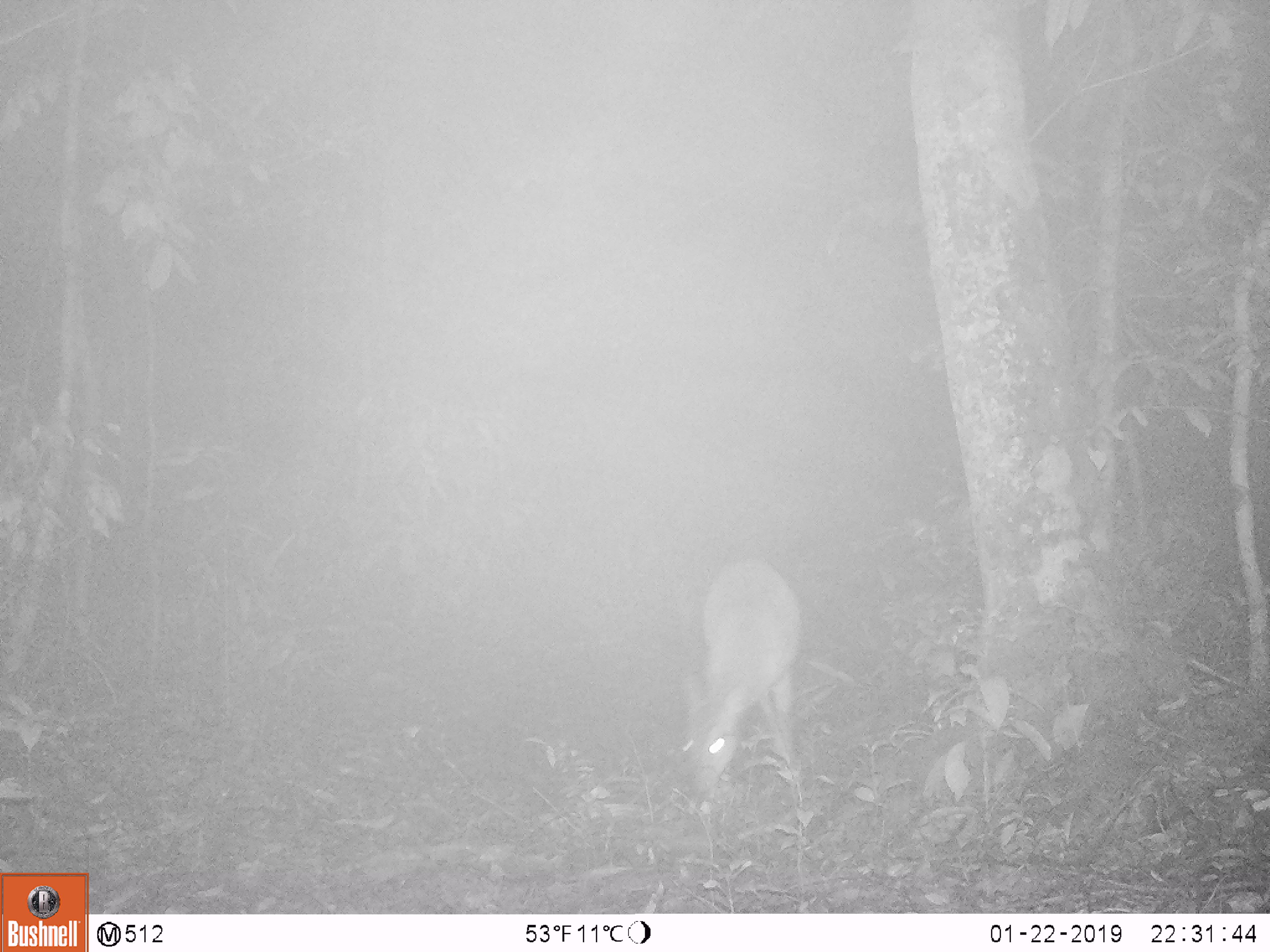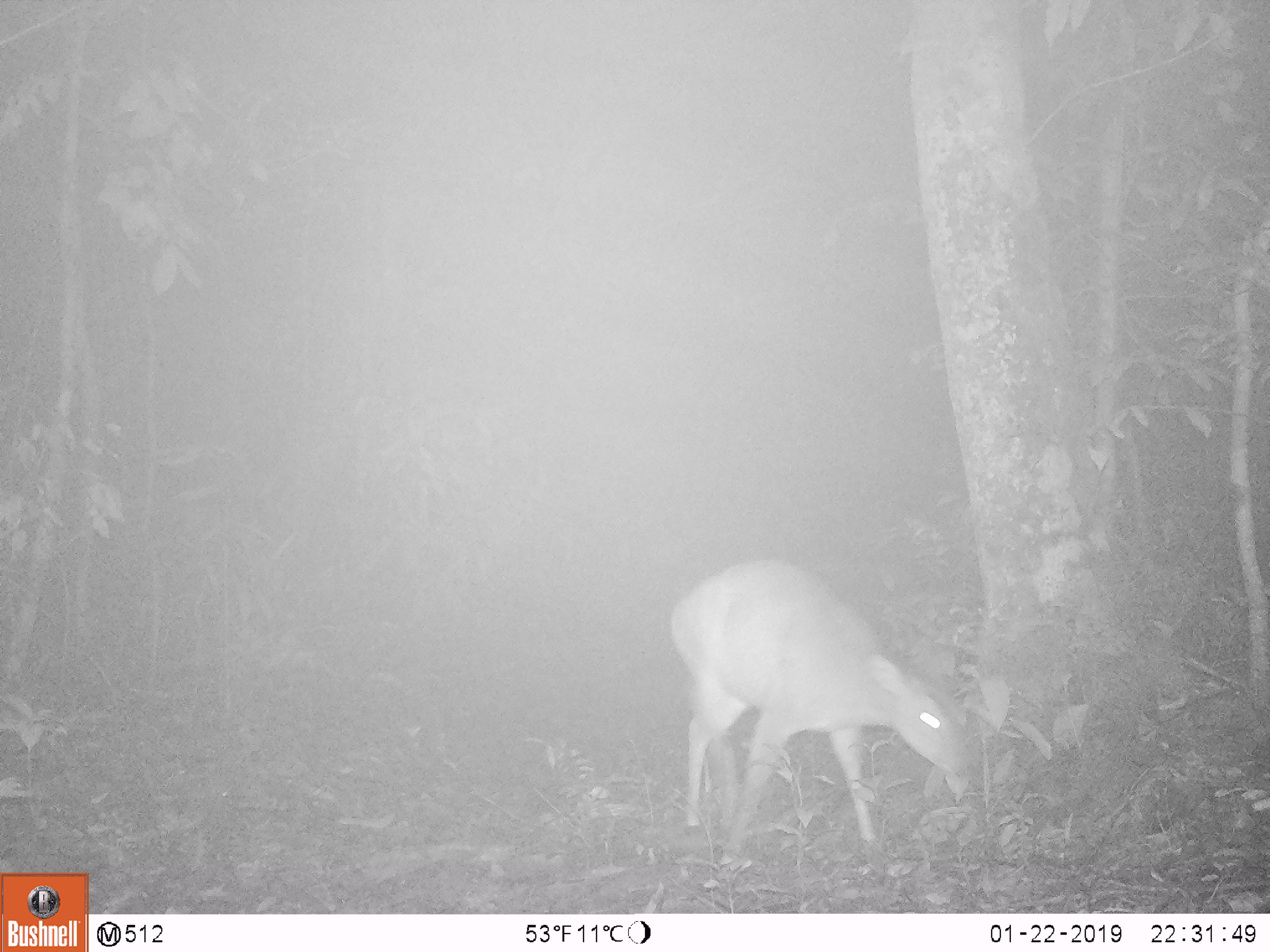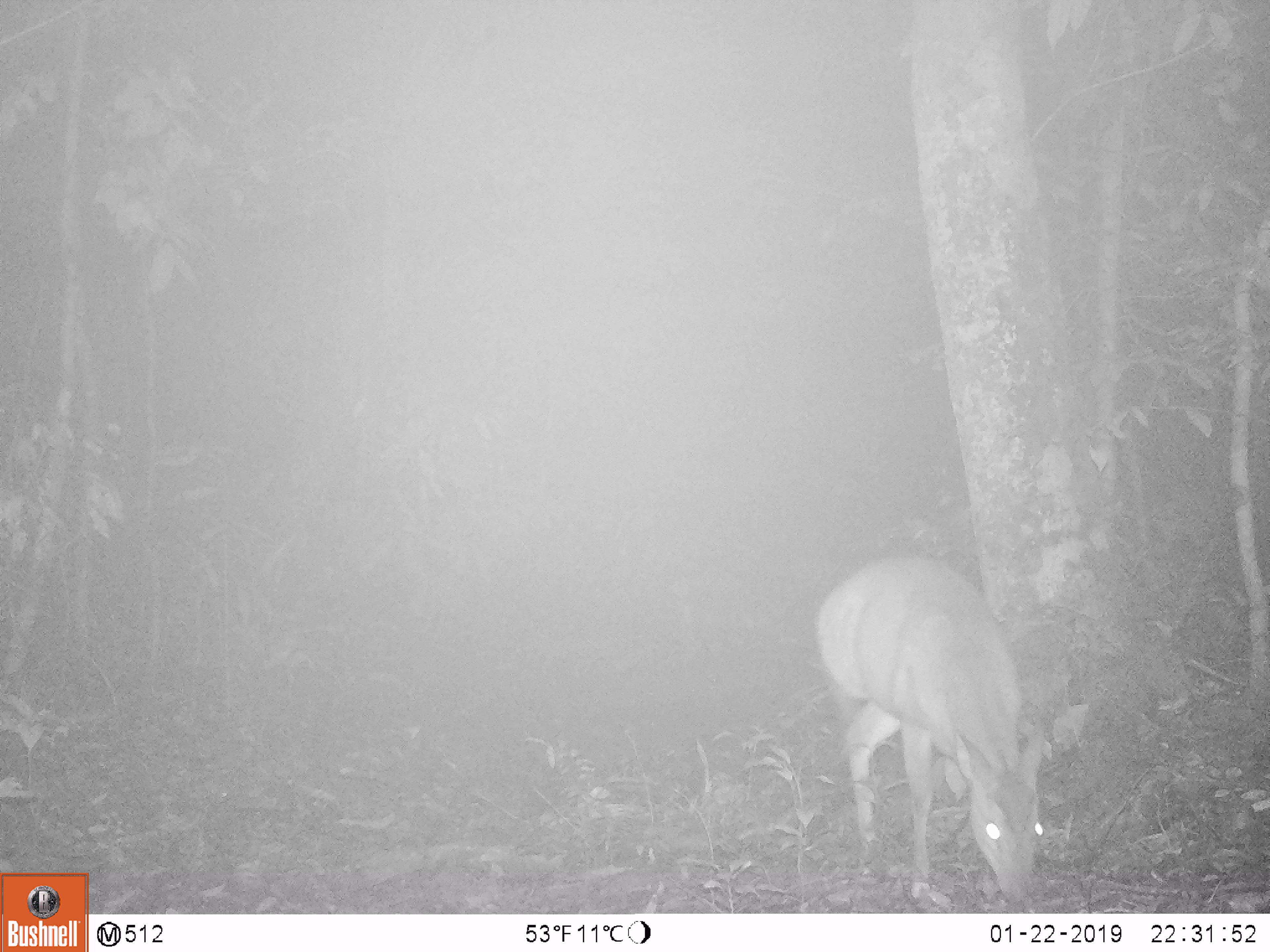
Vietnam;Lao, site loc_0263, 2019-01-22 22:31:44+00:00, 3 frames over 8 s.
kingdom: Animalia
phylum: Chordata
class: Mammalia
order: Artiodactyla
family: Cervidae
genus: Muntiacus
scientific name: Muntiacus vuquangensis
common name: large-antlered muntjac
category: large antlered muntjac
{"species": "large antlered muntjac (large-antlered muntjac) (Muntiacus vuquangensis)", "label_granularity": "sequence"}